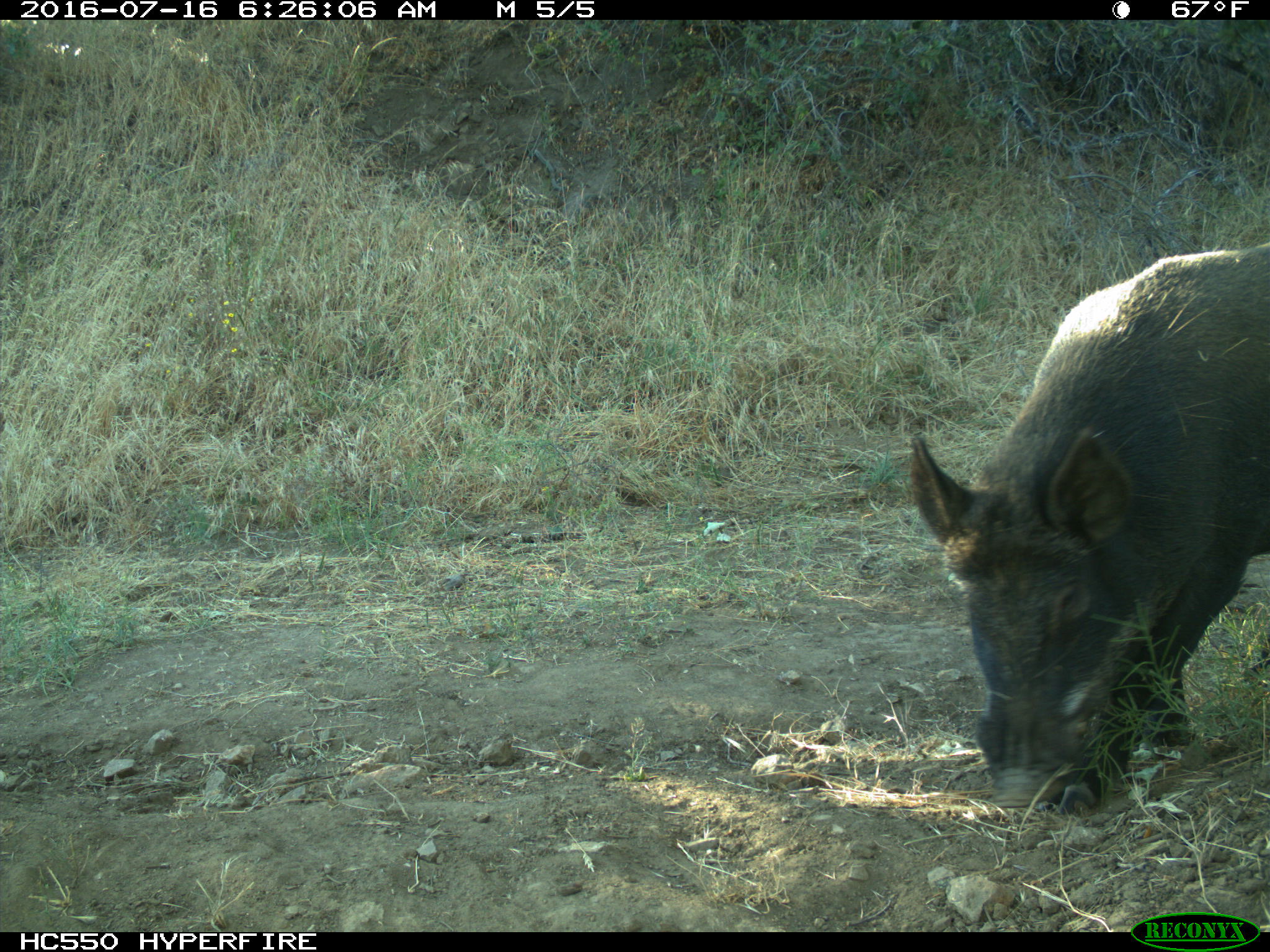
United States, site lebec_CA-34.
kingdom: Animalia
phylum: Chordata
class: Mammalia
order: Artiodactyla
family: Suidae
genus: Sus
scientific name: Sus scrofa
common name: wild boar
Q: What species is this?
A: Sus scrofa (wild boar).